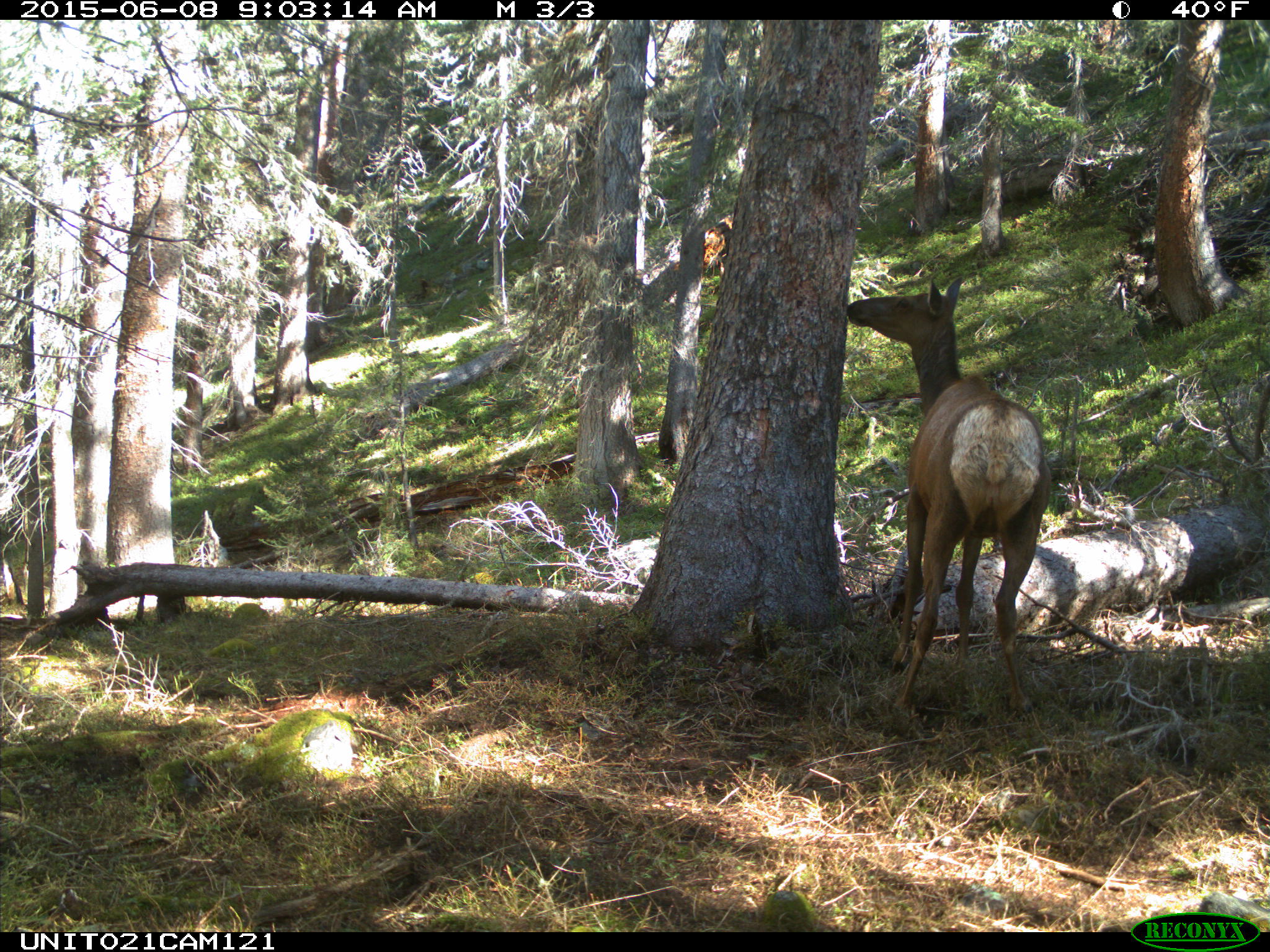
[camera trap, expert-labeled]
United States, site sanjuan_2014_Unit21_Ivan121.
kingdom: Animalia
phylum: Chordata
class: Mammalia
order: Artiodactyla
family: Cervidae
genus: Cervus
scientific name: Cervus elaphus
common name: red deer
Cervus elaphus (red deer).